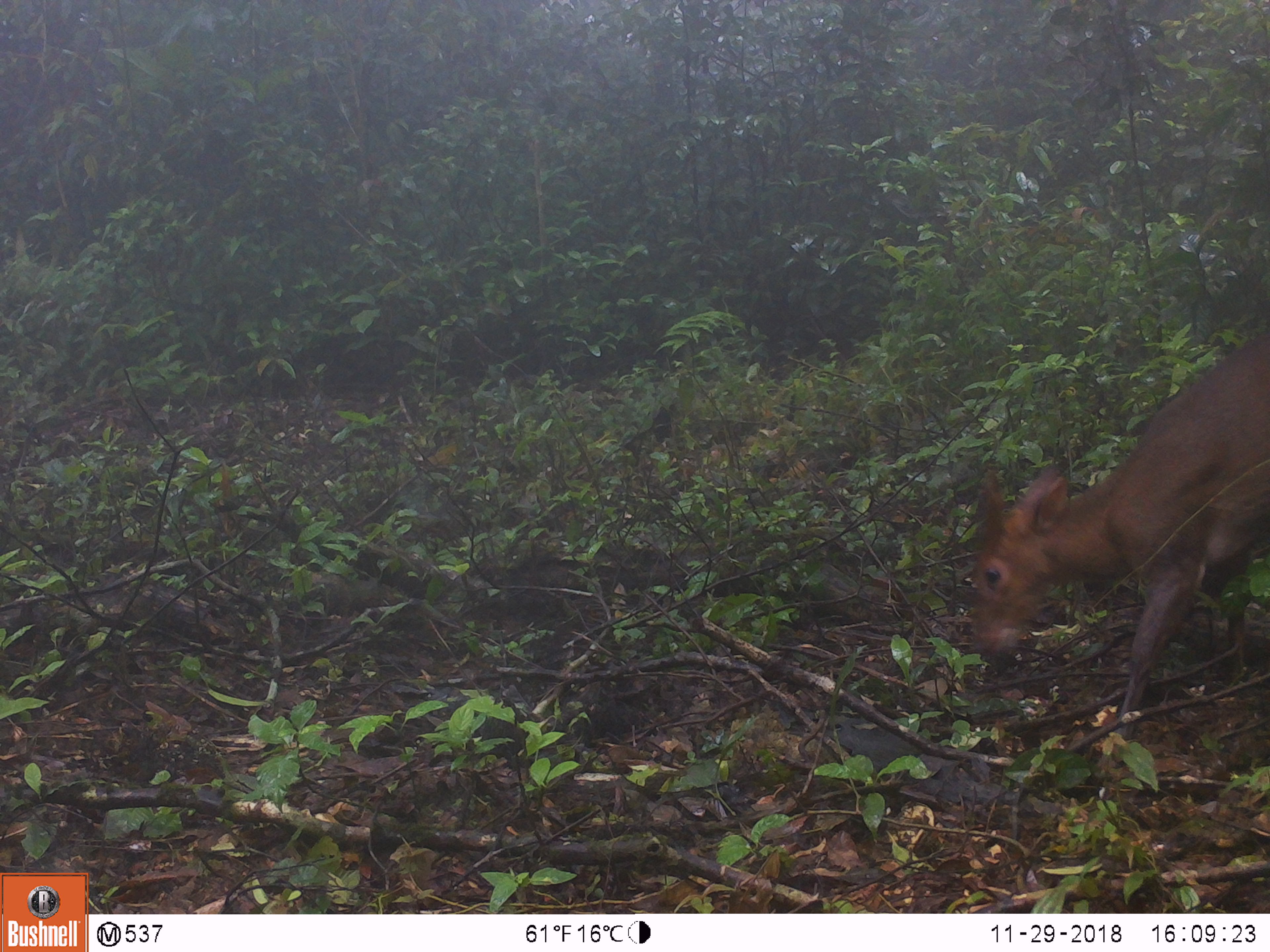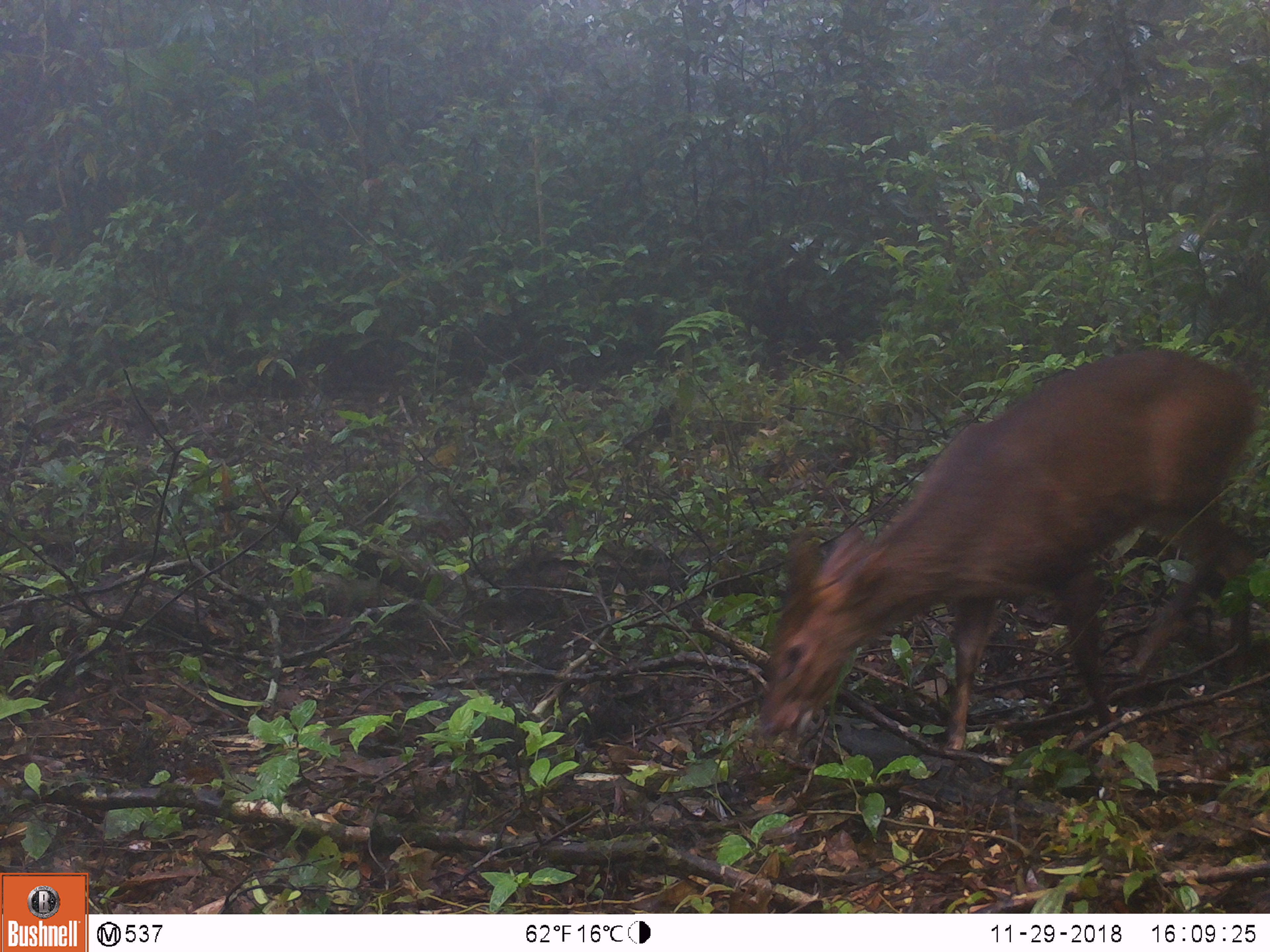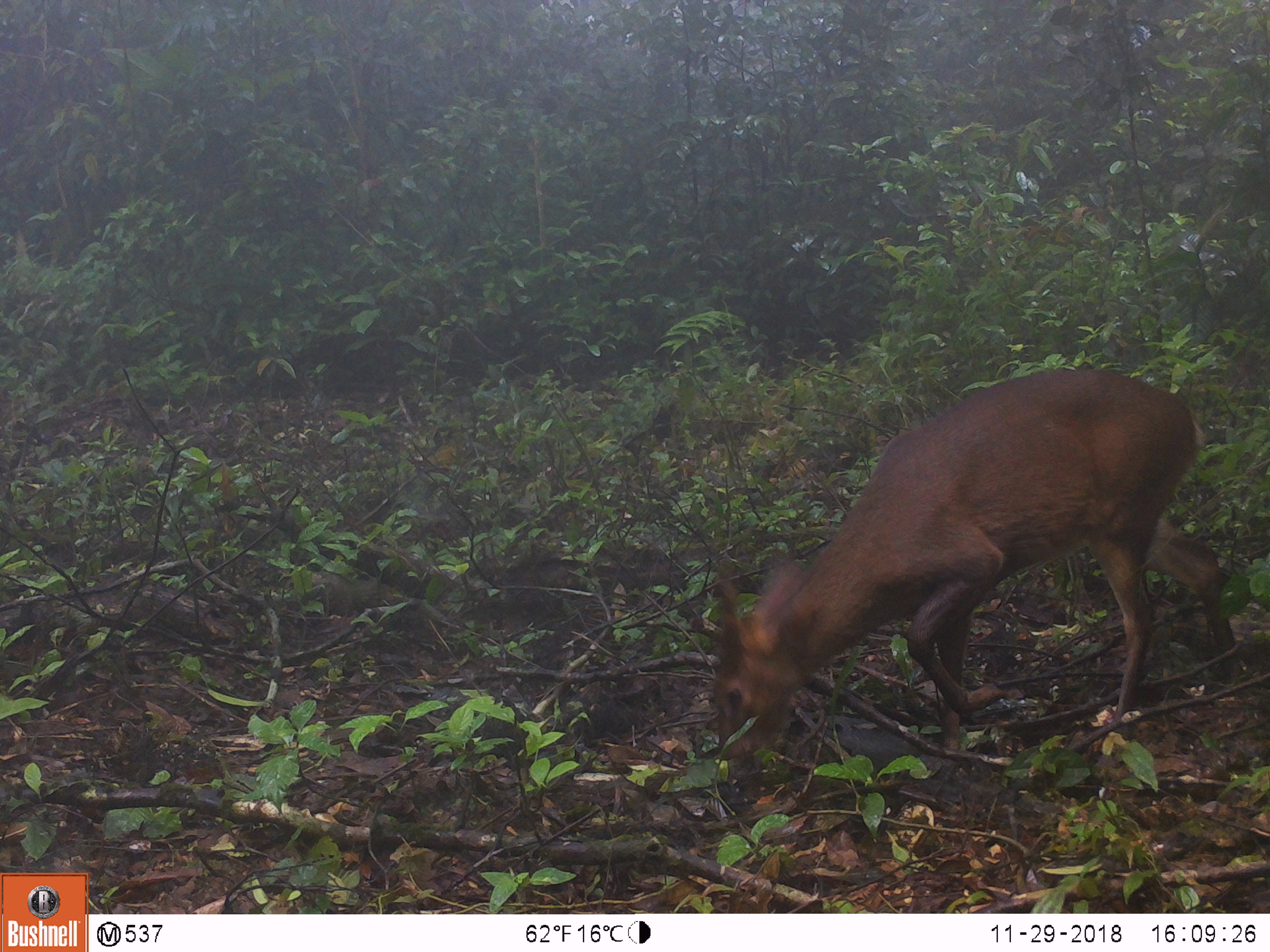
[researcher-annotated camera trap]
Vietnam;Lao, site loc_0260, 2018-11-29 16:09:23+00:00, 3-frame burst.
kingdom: Animalia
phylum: Chordata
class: Mammalia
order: Artiodactyla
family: Cervidae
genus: Muntiacus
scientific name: Muntiacus vuquangensis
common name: large-antlered muntjac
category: large antlered muntjac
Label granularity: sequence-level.